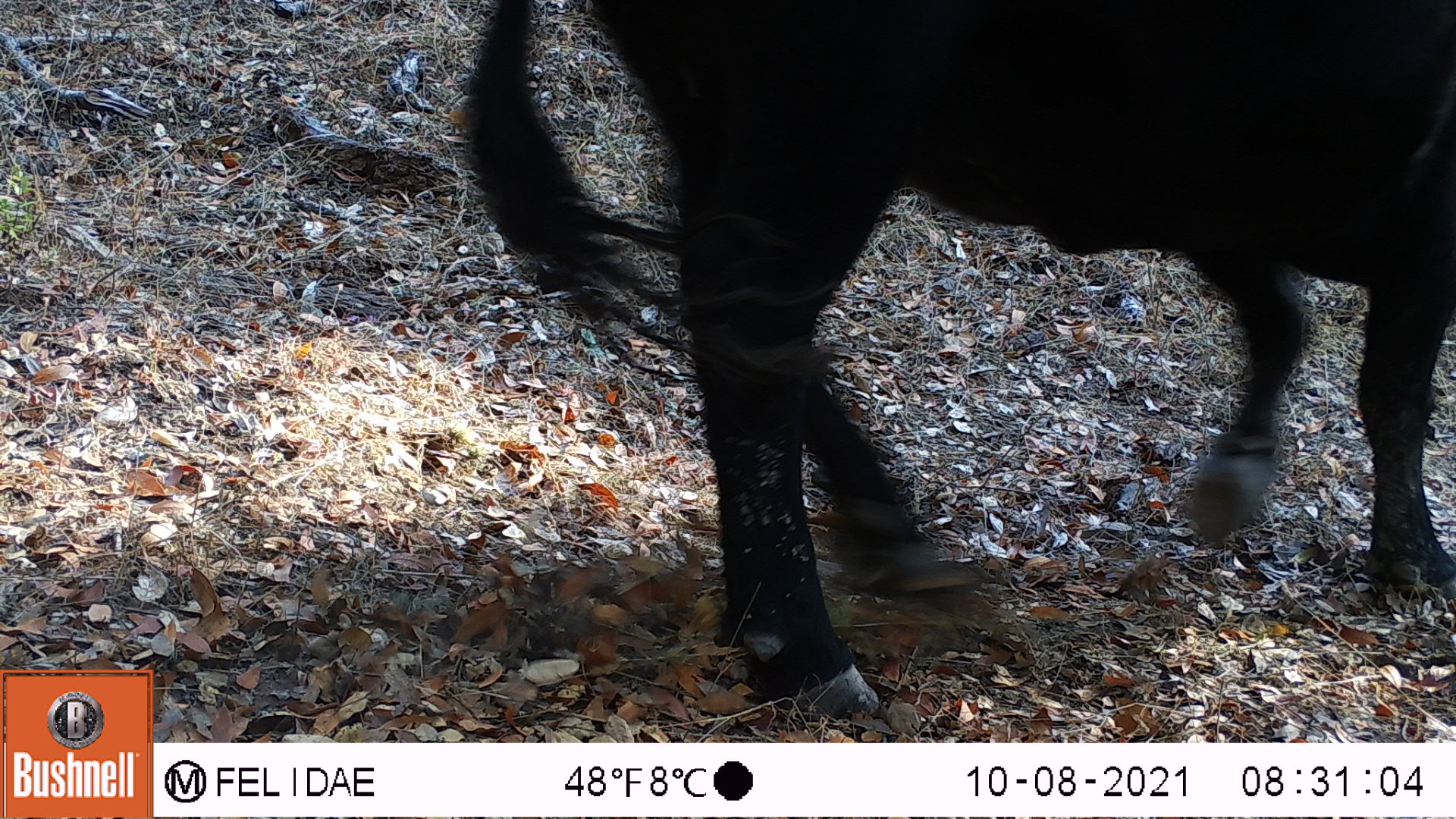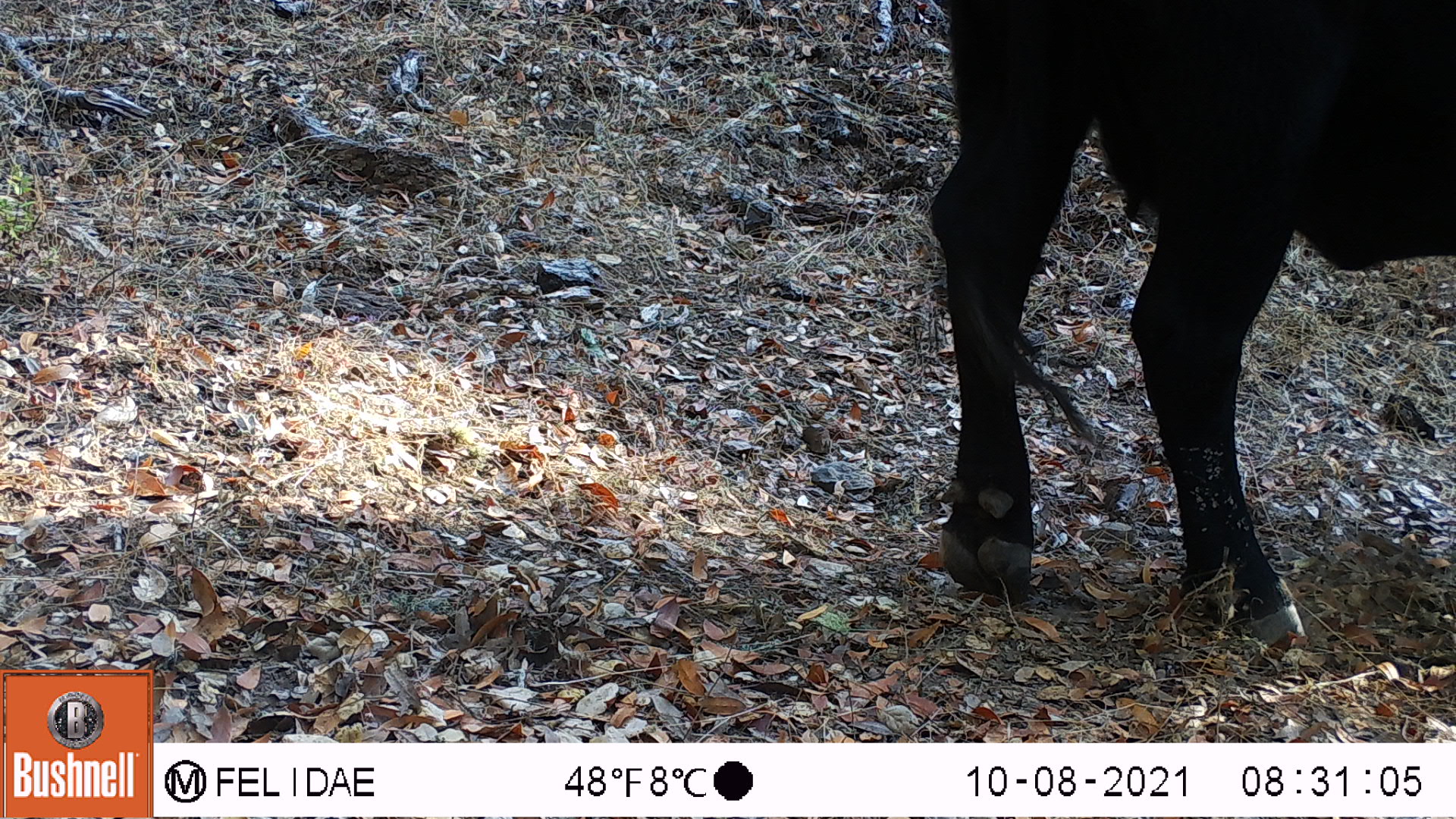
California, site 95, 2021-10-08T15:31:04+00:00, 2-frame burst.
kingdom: Animalia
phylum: Chordata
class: Mammalia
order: Artiodactyla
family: Bovidae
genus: Bos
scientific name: Bos taurus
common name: domestic cattle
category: cattle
Cattle (domestic cattle) (Bos taurus).